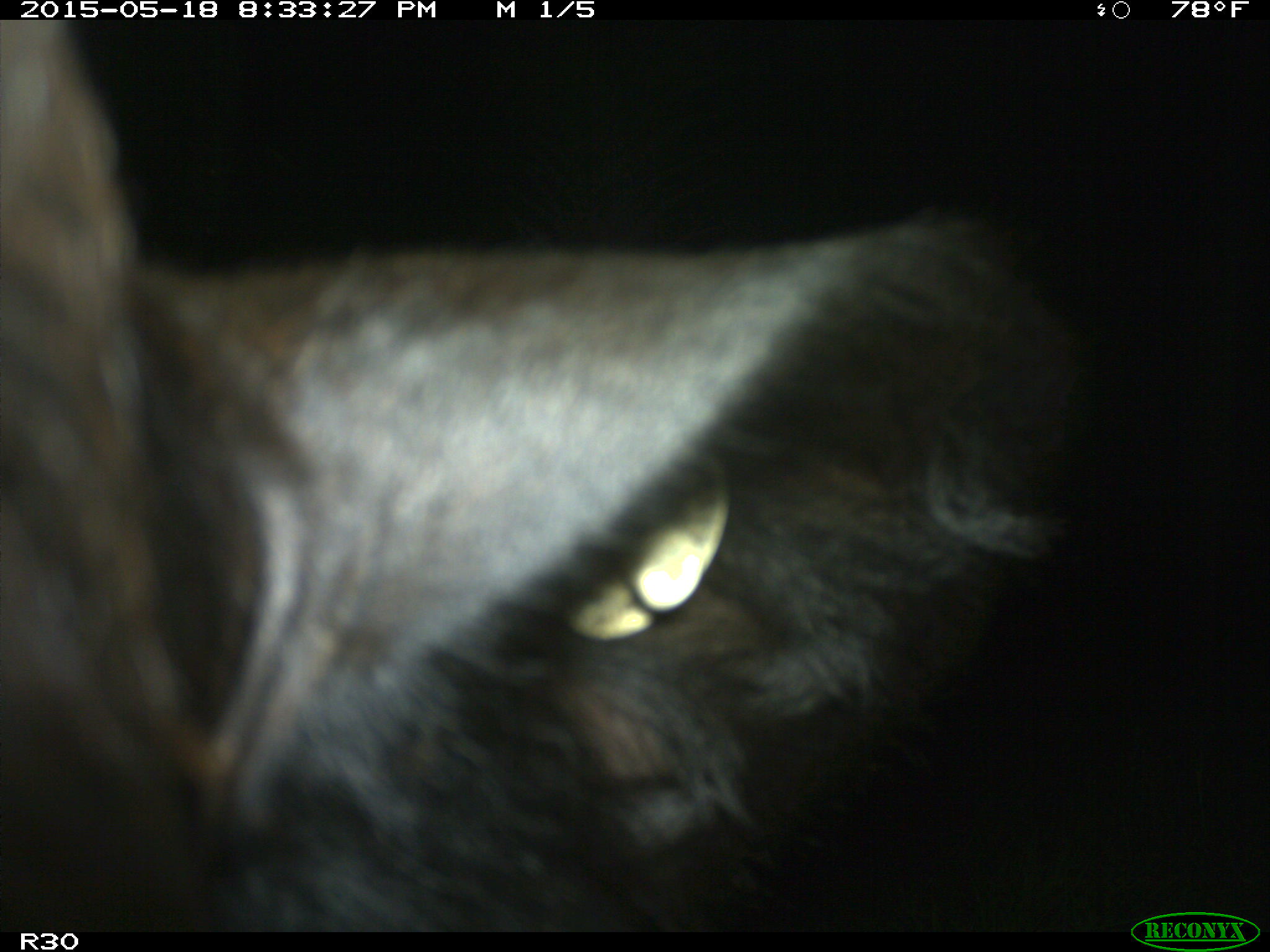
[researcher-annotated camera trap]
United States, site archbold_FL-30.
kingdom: Animalia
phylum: Chordata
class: Mammalia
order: Artiodactyla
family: Bovidae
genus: Bos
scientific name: Bos taurus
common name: domestic cow